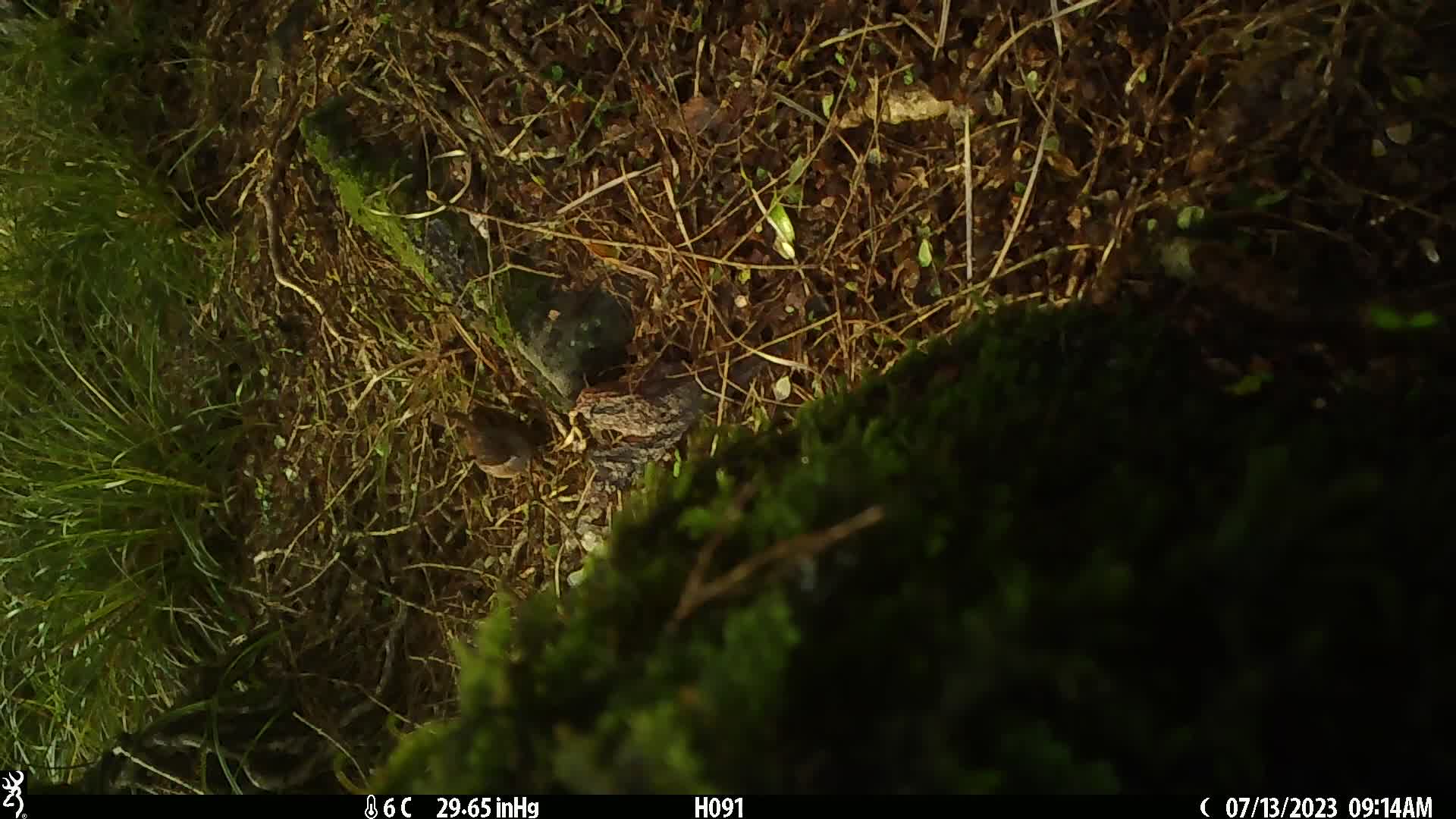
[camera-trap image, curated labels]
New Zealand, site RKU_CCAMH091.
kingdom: Animalia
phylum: Chordata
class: Aves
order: Passeriformes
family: Prunellidae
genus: Prunella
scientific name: Prunella modularis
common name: dunnock